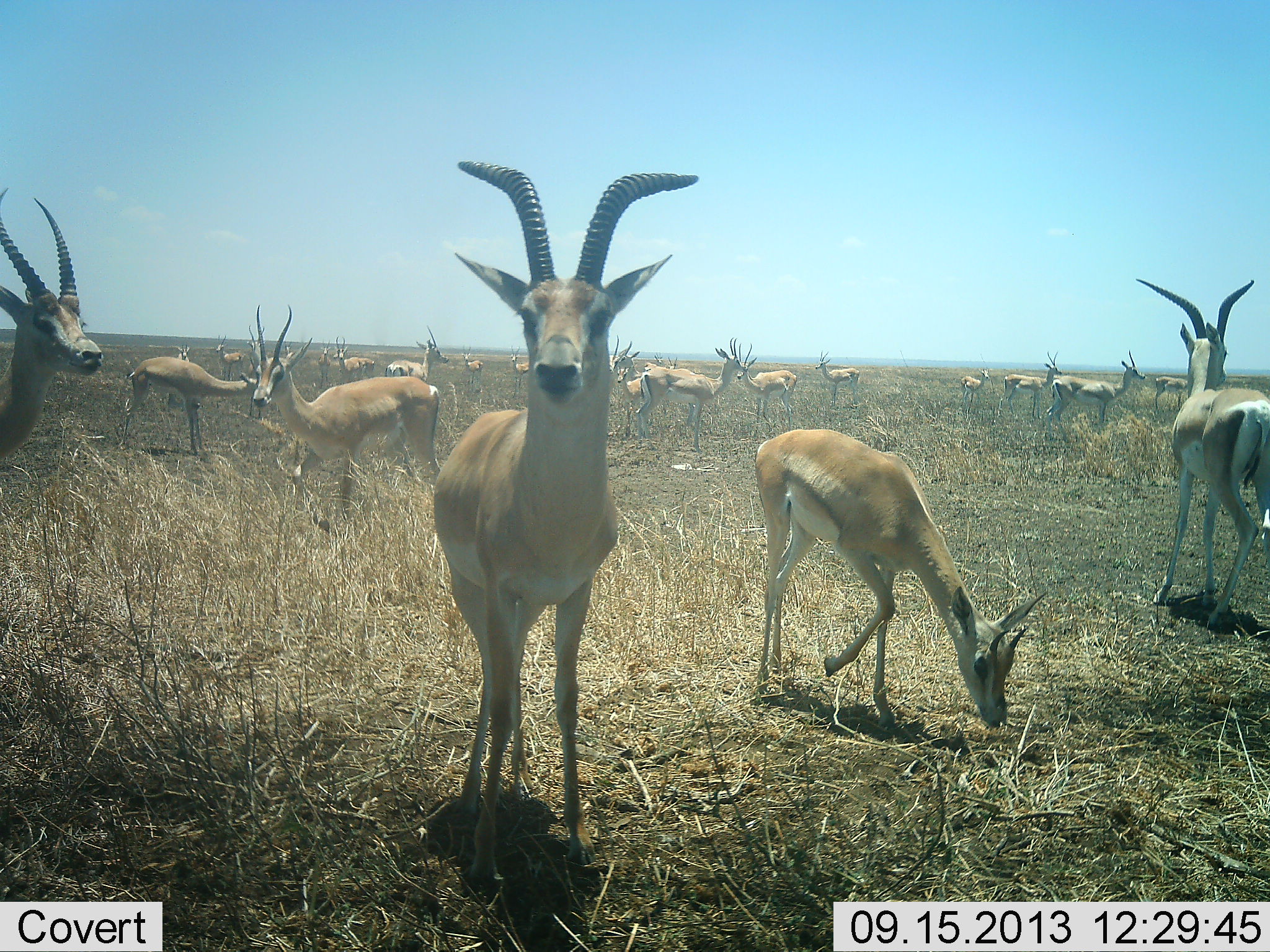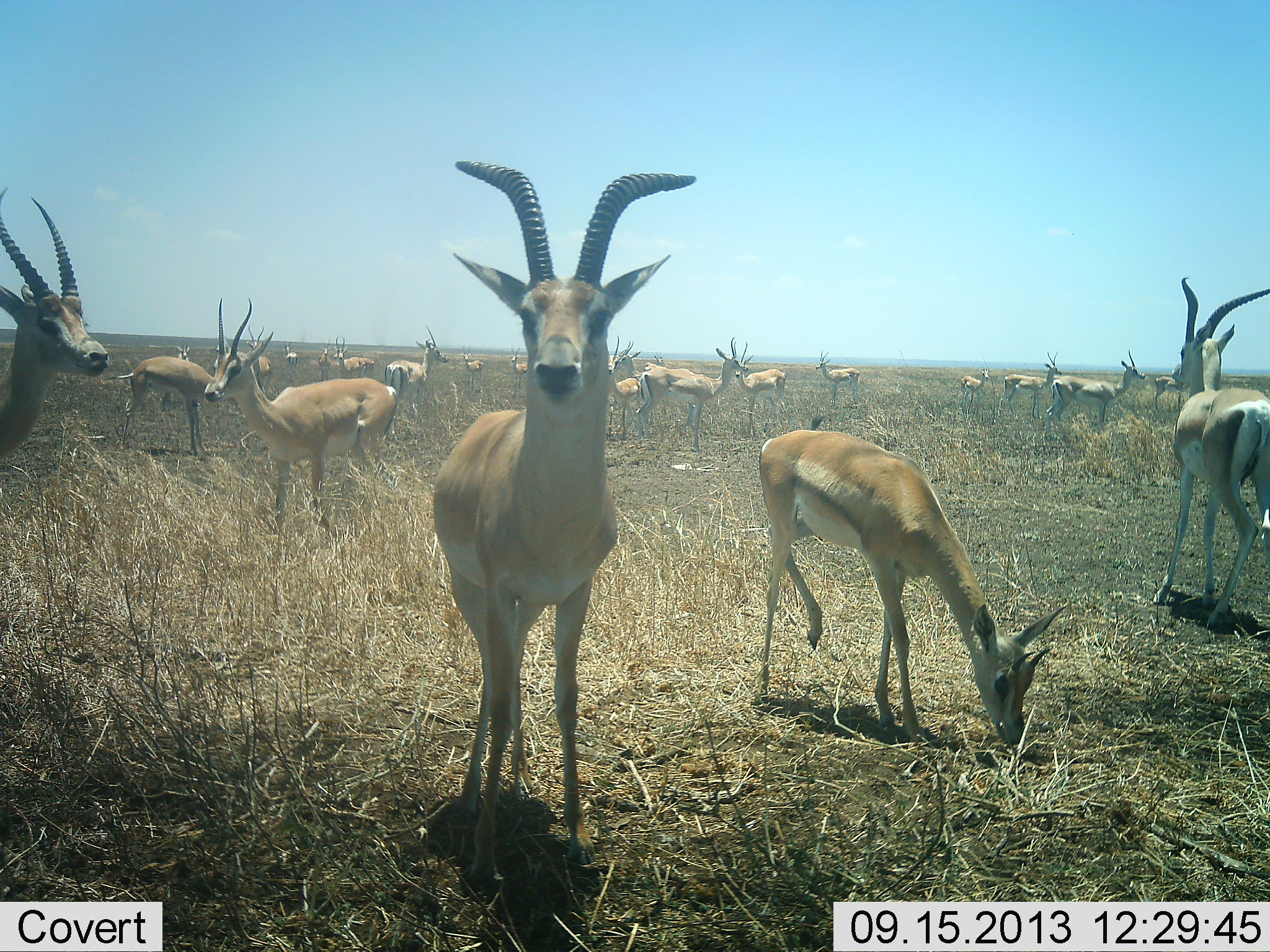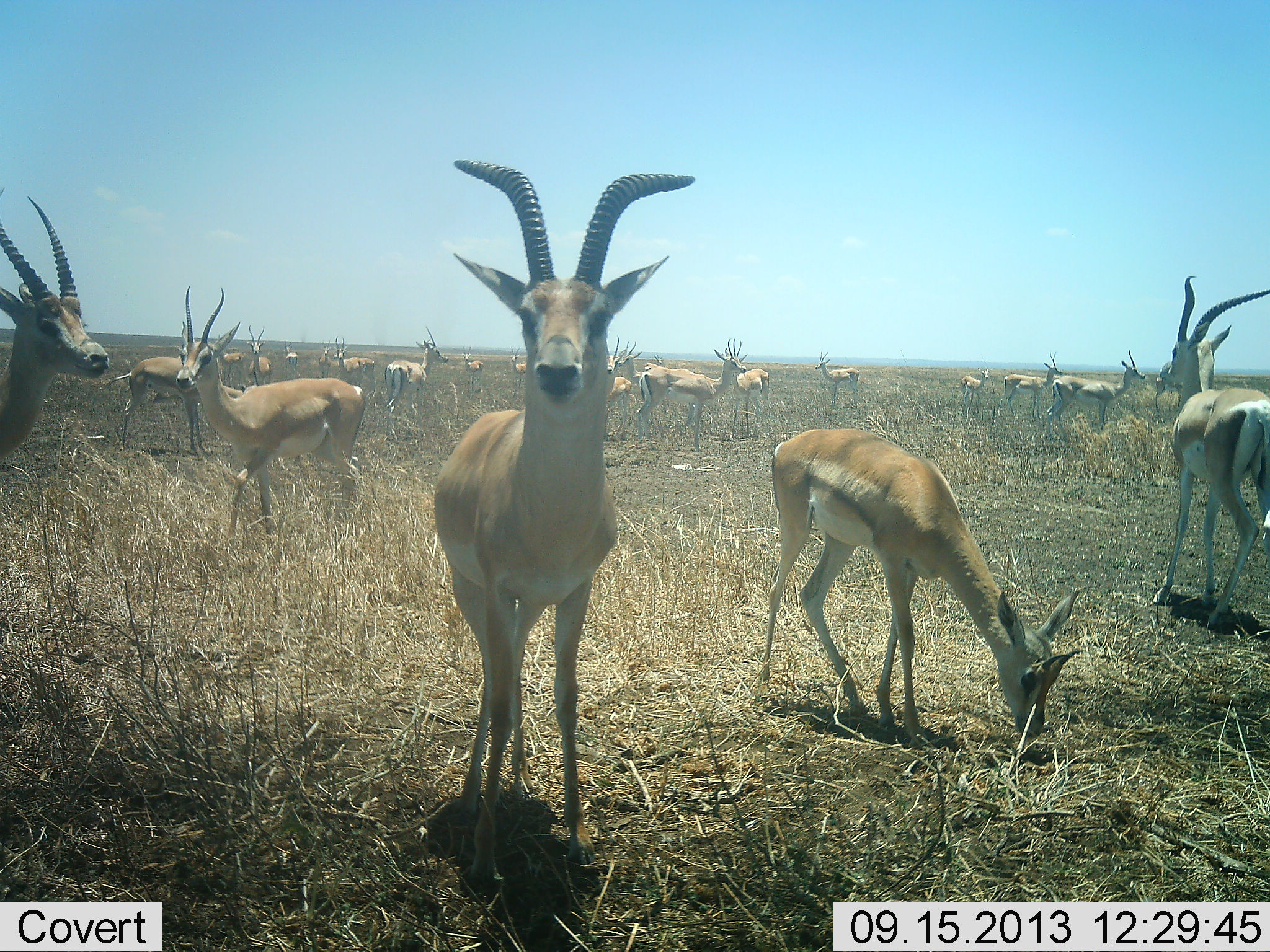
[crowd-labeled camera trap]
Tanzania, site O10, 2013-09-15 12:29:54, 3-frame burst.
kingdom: Animalia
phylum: Chordata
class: Mammalia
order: Artiodactyla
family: Bovidae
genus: Nanger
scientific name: Nanger granti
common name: grant's gazelle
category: gazellegrants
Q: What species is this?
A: Gazellegrants (grant's gazelle) (Nanger granti).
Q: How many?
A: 11-50.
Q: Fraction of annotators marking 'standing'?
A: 100%.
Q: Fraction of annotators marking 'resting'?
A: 6%.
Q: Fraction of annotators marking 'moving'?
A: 41%.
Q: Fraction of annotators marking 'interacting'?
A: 18%.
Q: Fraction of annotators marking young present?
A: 18%.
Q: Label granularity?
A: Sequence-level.